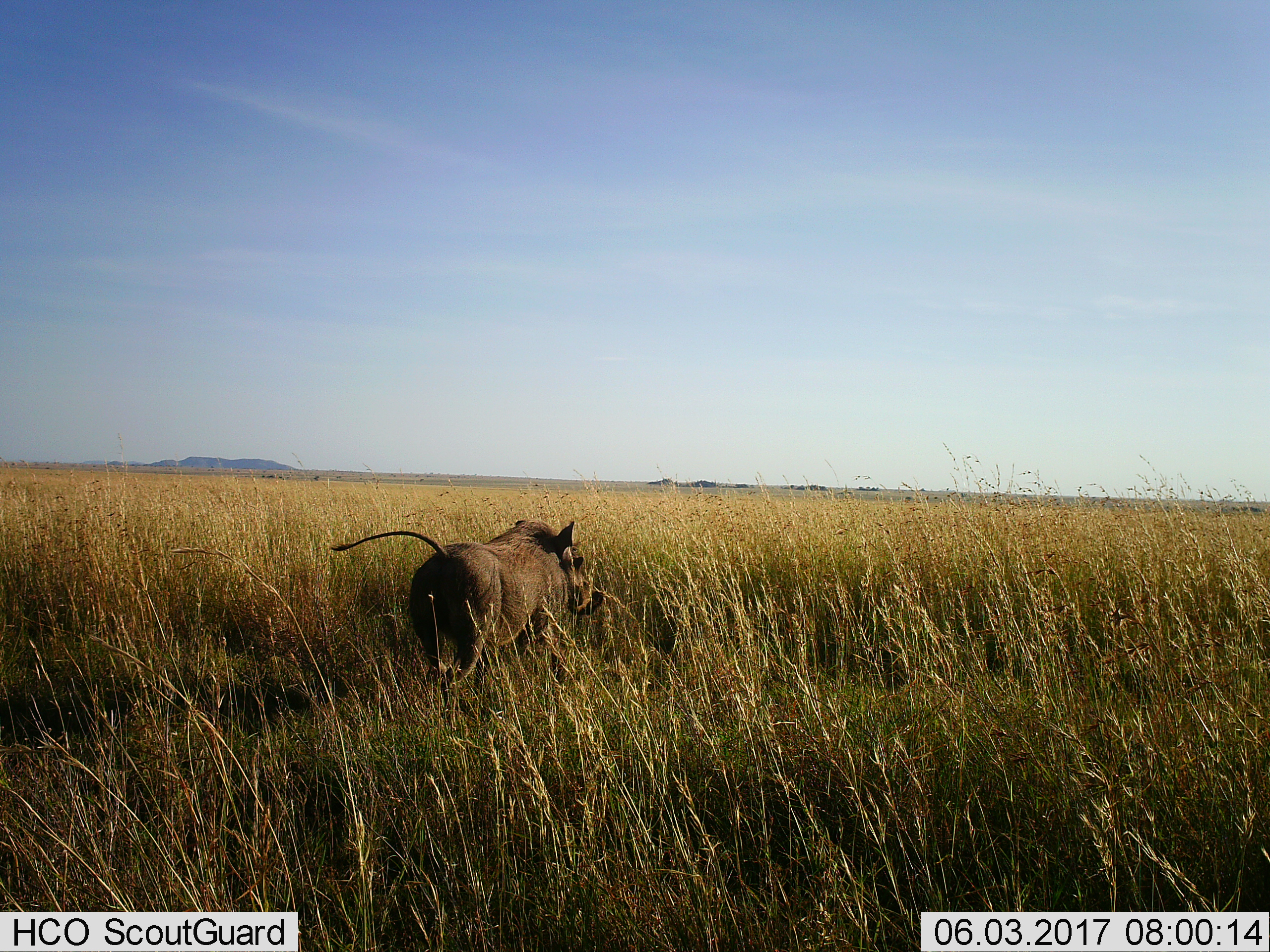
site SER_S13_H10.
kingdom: Animalia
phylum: Chordata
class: Mammalia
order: Artiodactyla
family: Suidae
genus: Phacochoerus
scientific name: Phacochoerus africanus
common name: warthog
Warthog (Phacochoerus africanus), count 1. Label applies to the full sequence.